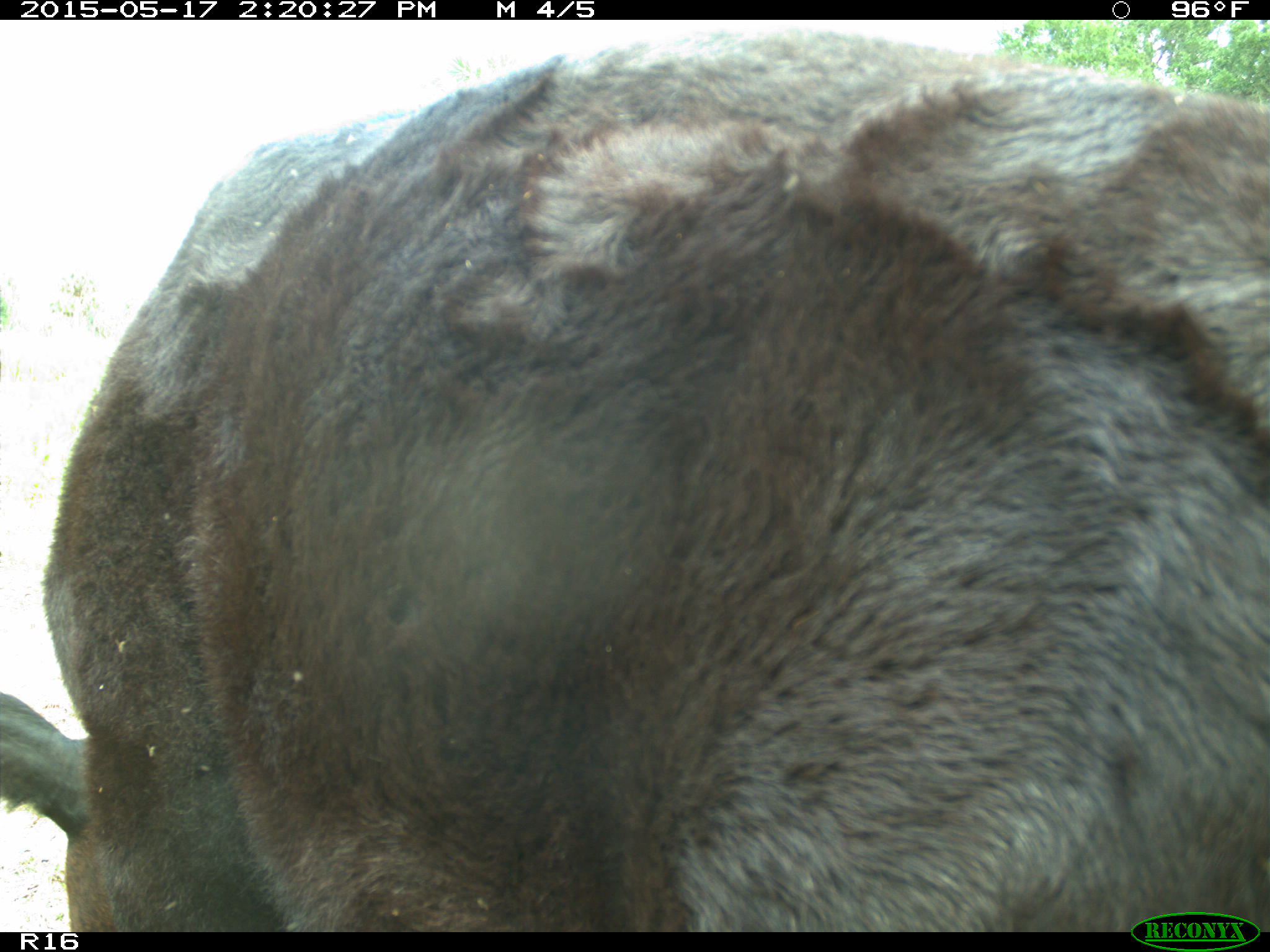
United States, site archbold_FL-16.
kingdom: Animalia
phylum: Chordata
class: Mammalia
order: Artiodactyla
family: Bovidae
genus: Bos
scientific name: Bos taurus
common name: domestic cow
Bos taurus (domestic cow).